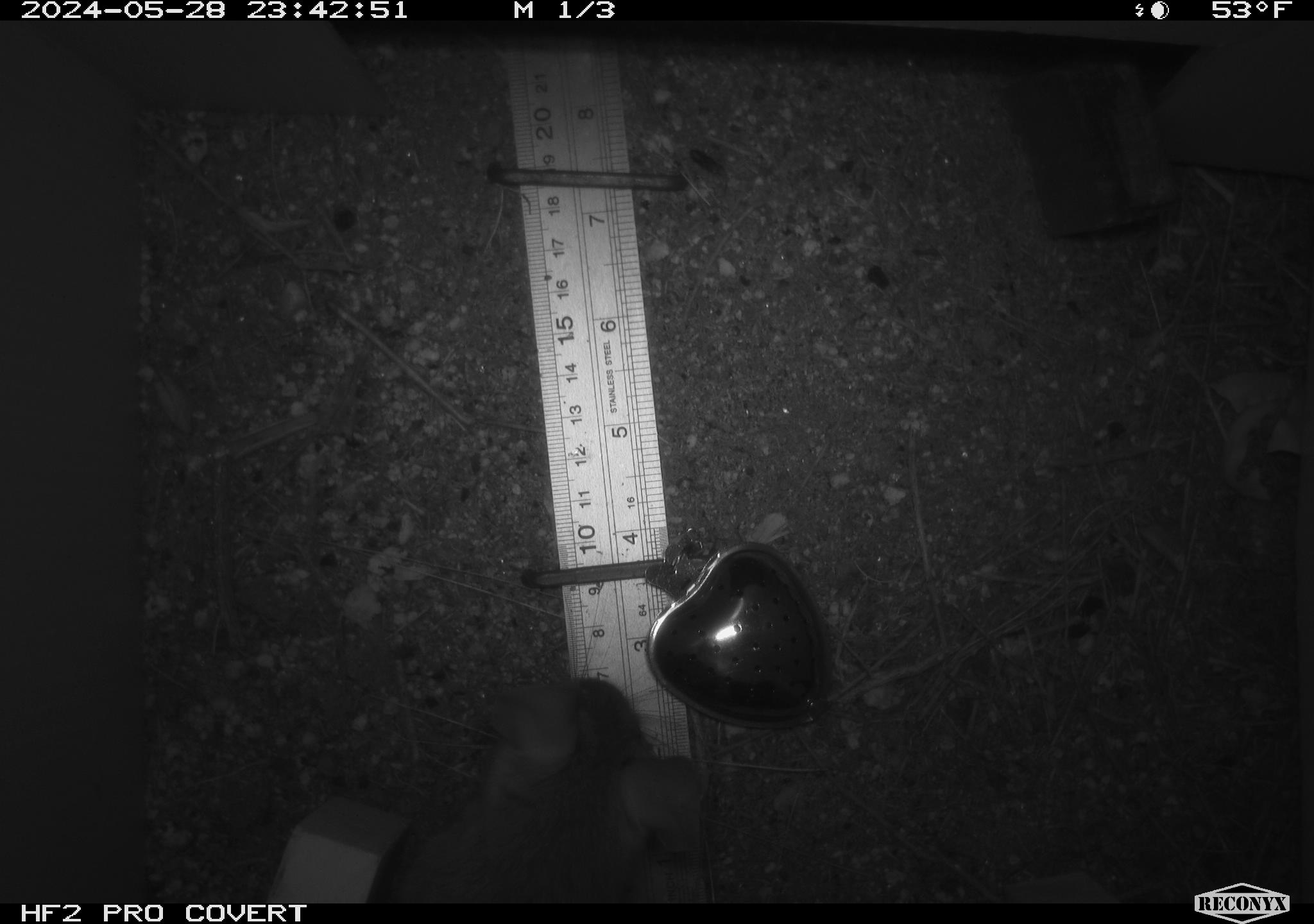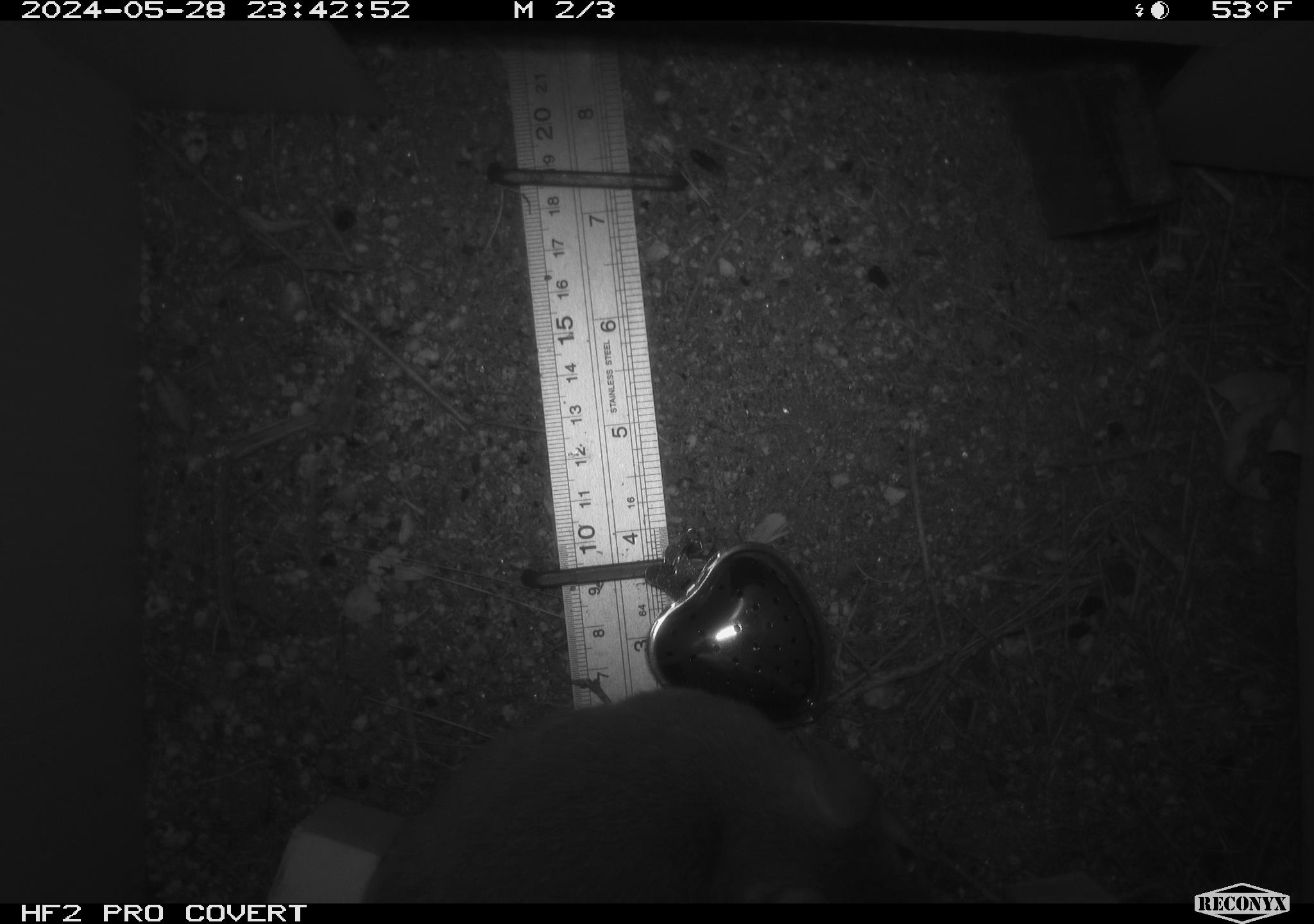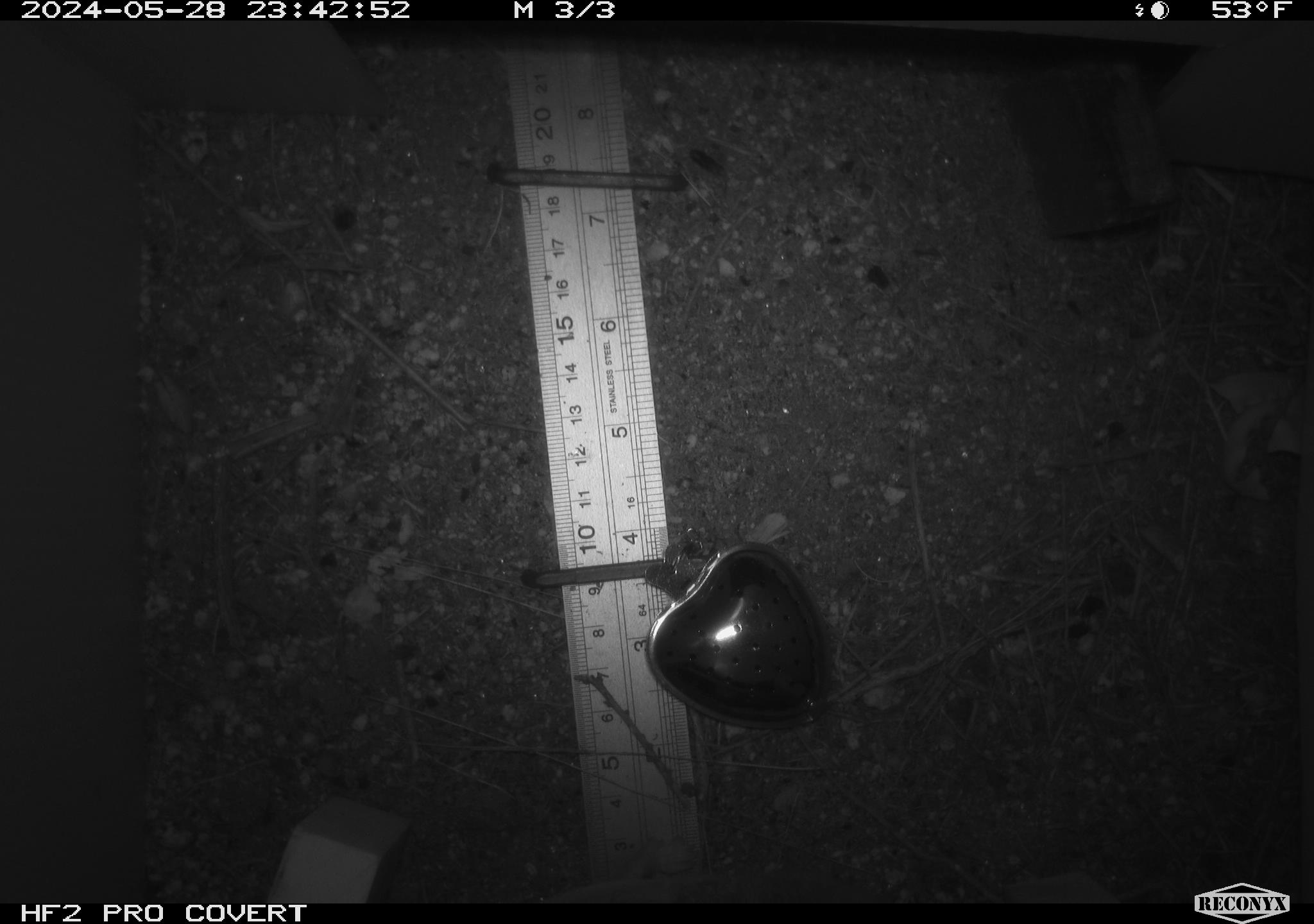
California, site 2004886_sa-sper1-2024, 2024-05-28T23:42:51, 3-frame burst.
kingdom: Animalia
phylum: Chordata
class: Mammalia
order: Rodentia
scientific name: Rodentia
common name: woodrat or rat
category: woodrat or rat species